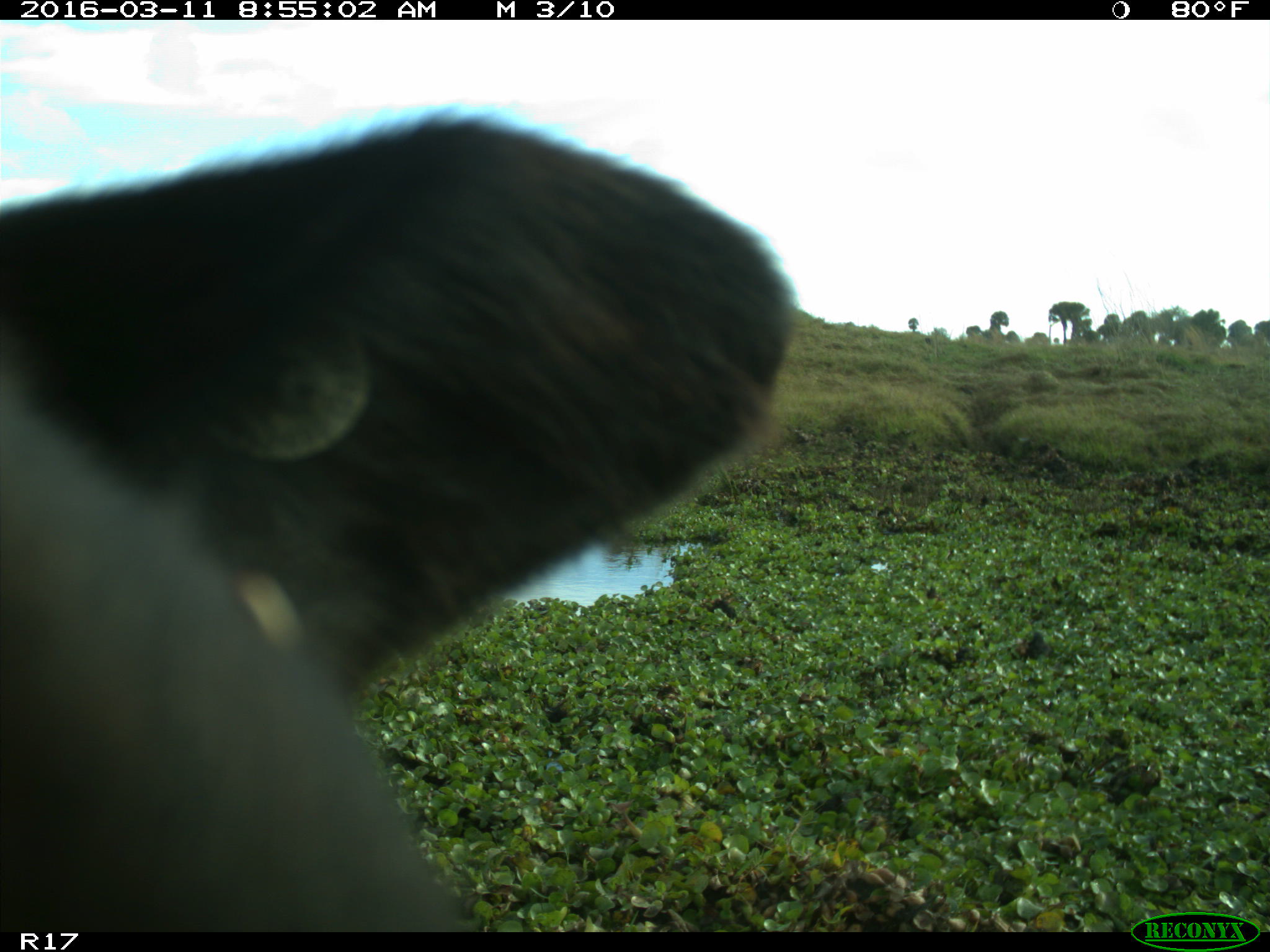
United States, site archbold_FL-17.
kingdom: Animalia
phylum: Chordata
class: Mammalia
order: Artiodactyla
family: Bovidae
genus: Bos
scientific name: Bos taurus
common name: domestic cow